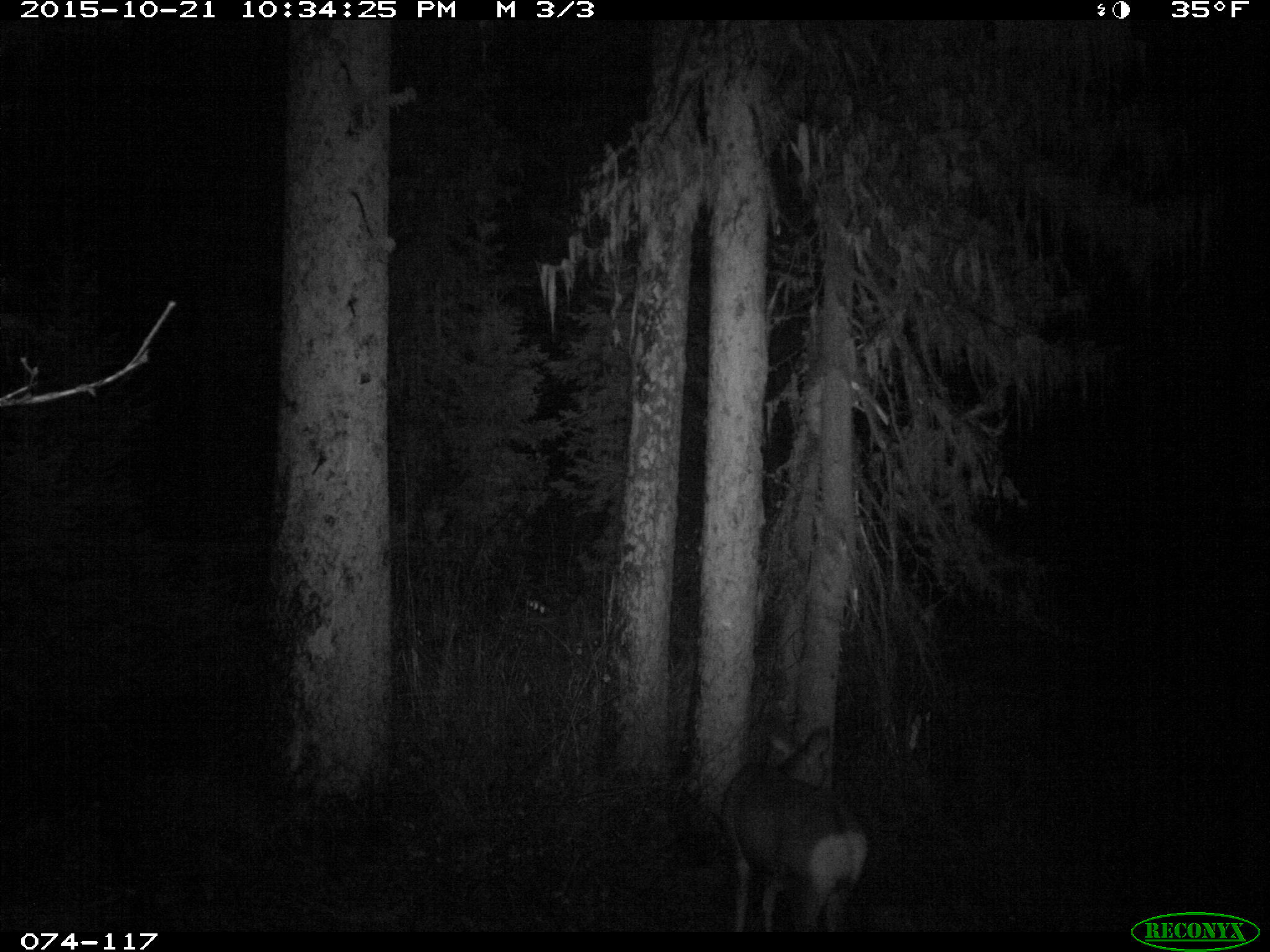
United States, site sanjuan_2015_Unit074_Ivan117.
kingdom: Animalia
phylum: Chordata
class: Mammalia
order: Artiodactyla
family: Cervidae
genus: Odocoileus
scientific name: Odocoileus hemionus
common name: mule deer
Odocoileus hemionus (mule deer).